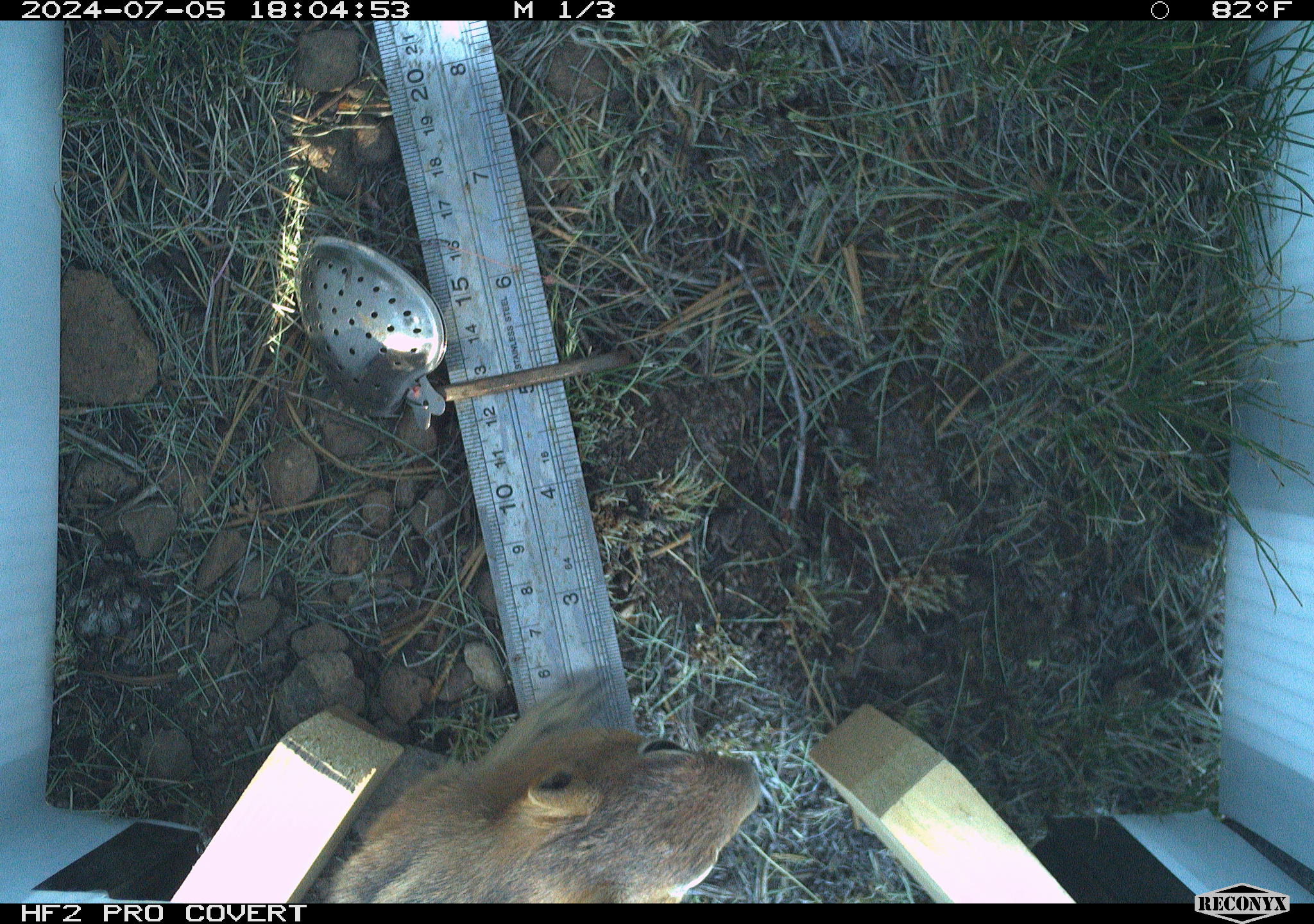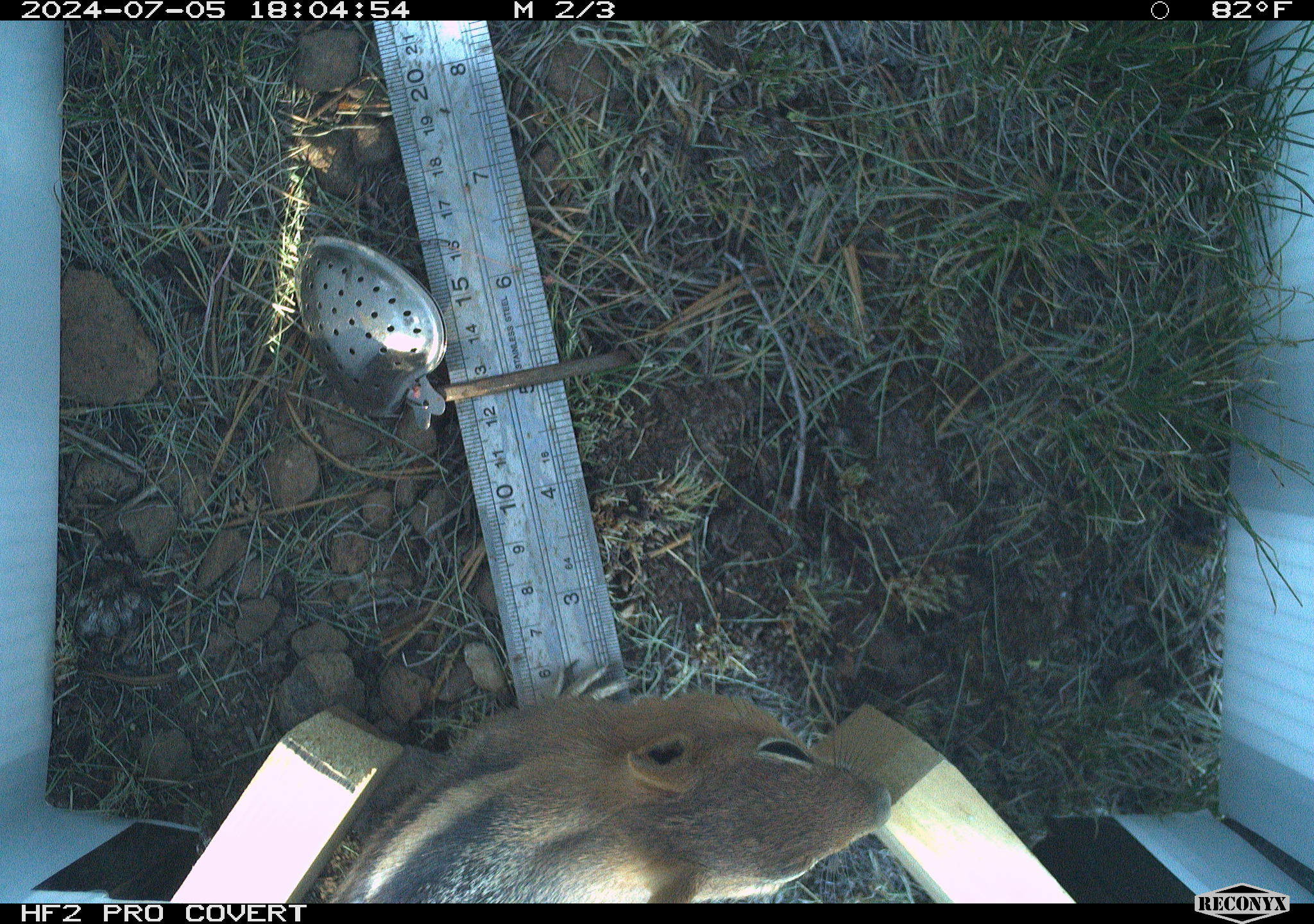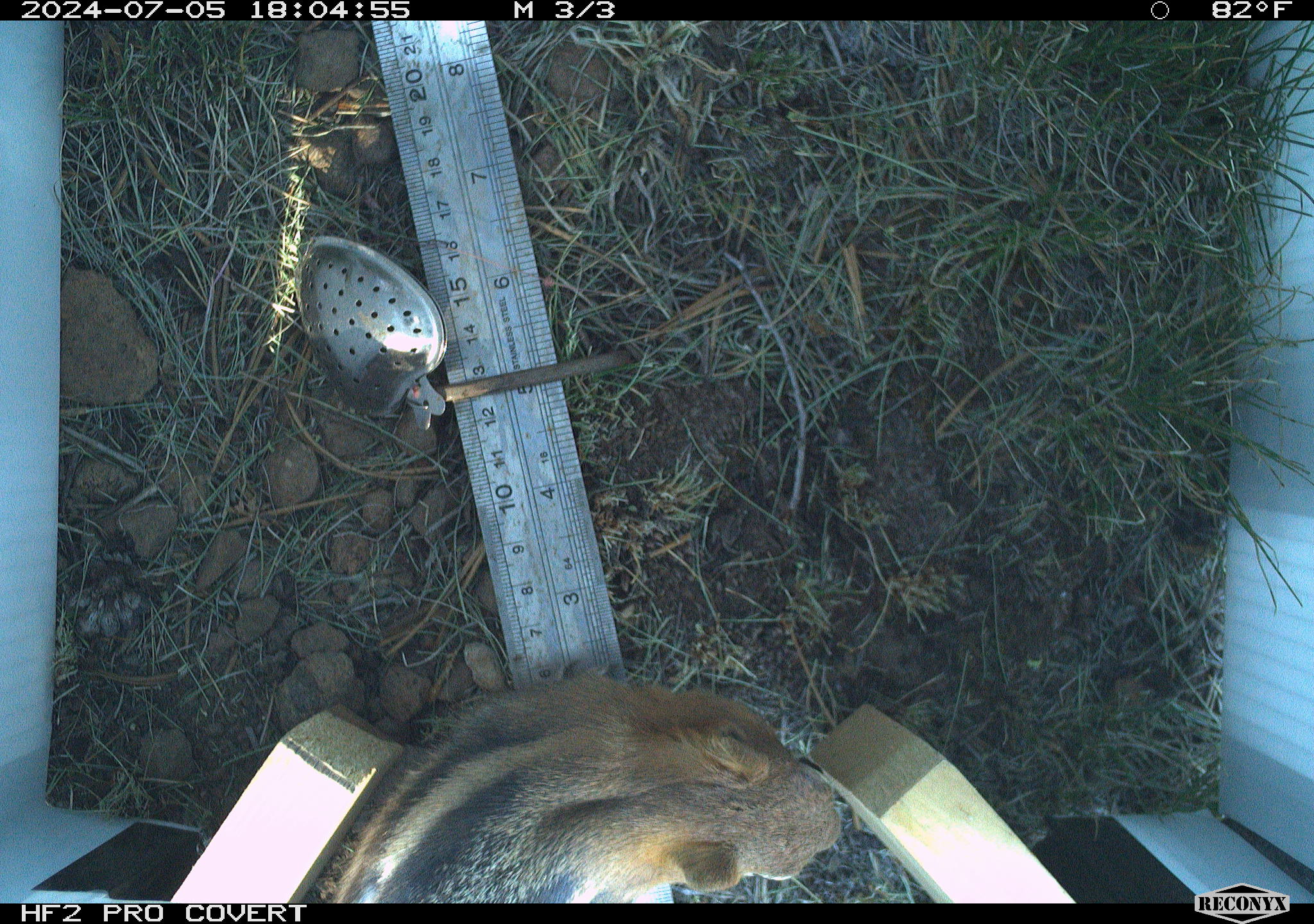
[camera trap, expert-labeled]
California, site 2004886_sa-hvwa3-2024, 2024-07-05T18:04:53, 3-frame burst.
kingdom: Animalia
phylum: Chordata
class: Mammalia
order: Rodentia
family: Sciuridae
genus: Callospermophilus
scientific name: Callospermophilus lateralis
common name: golden mantled ground squirrel